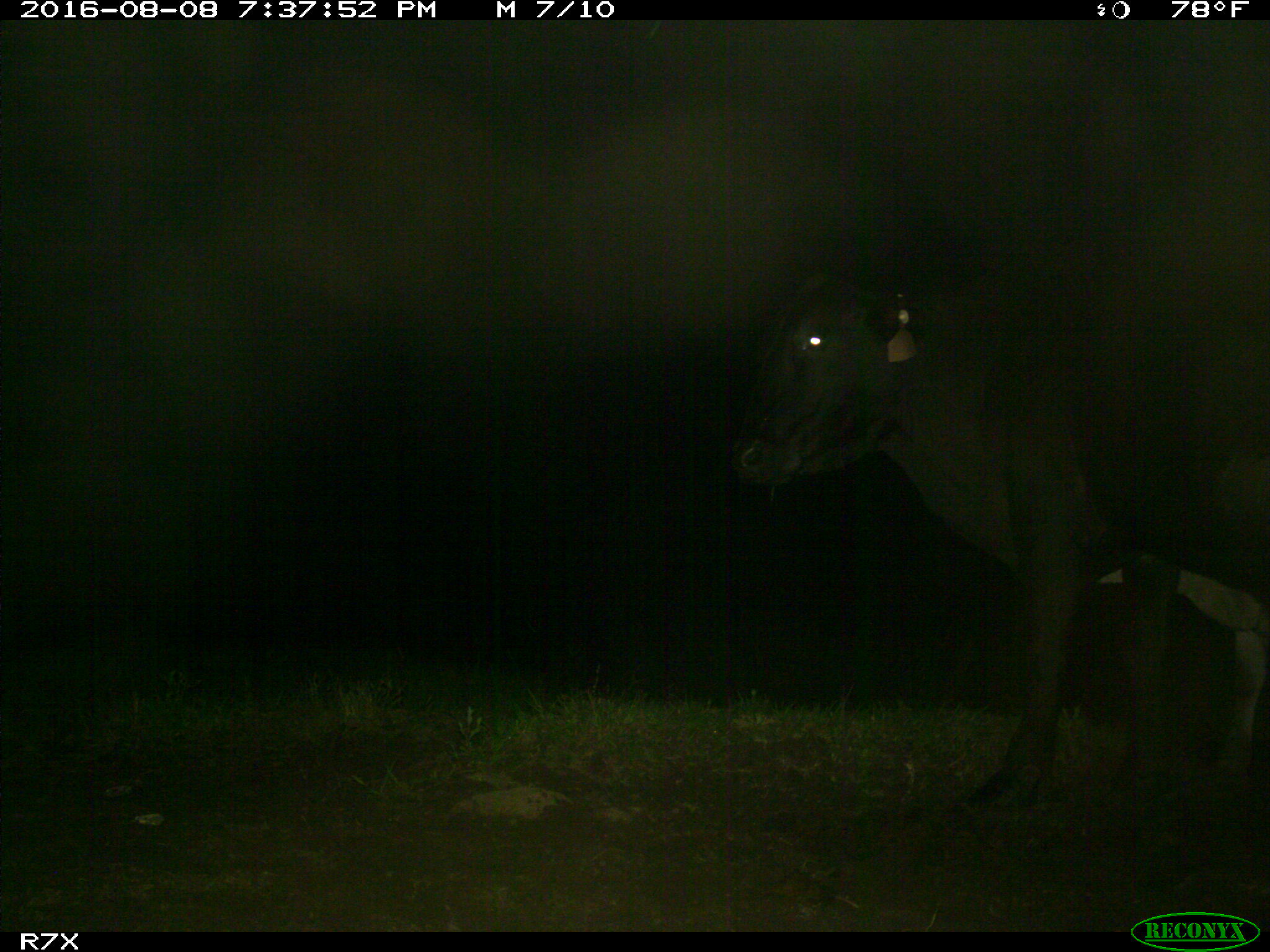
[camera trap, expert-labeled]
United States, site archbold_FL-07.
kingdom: Animalia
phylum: Chordata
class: Mammalia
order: Artiodactyla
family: Bovidae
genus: Bos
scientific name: Bos taurus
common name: domestic cow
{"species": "Bos taurus (domestic cow)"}